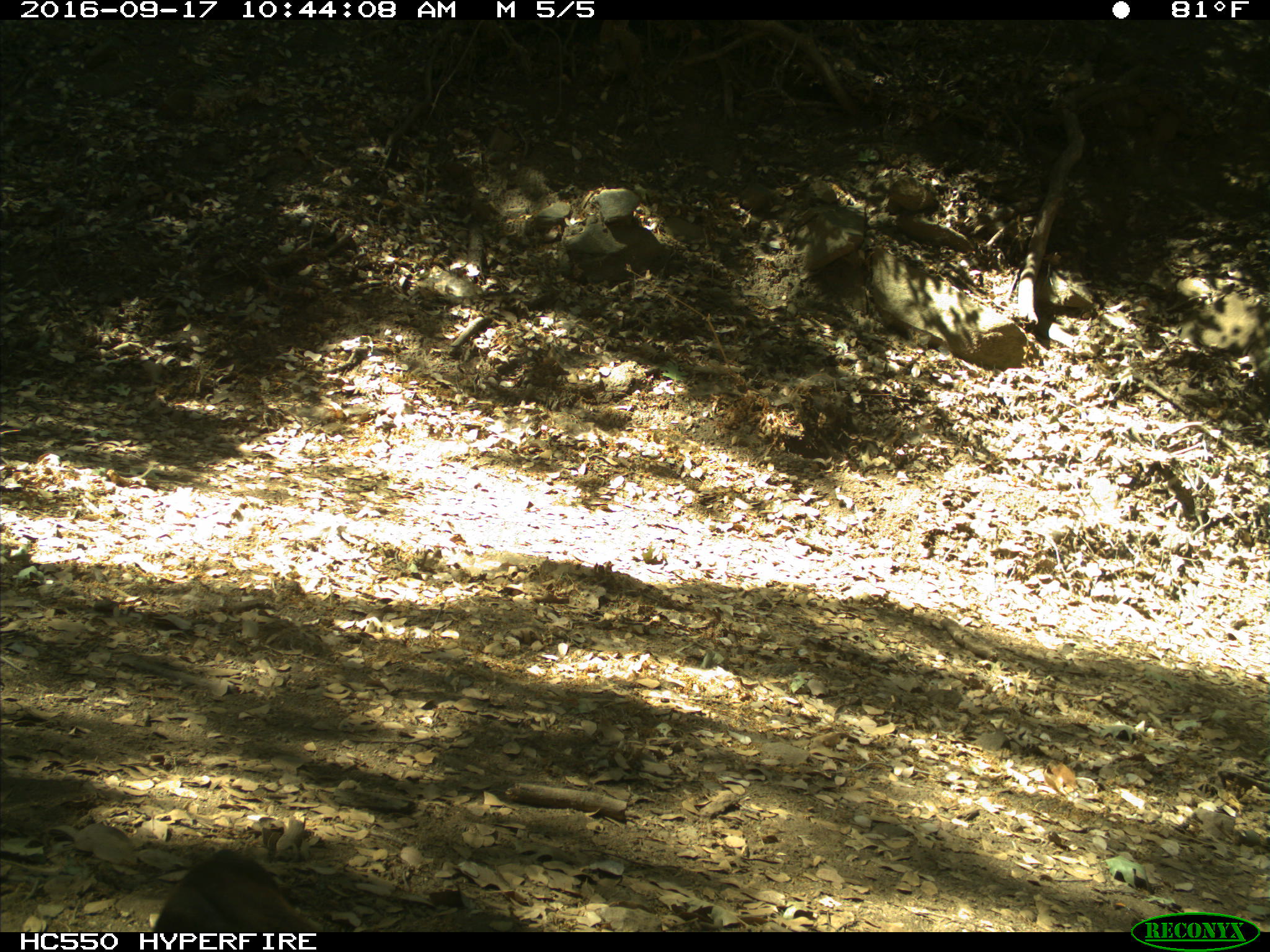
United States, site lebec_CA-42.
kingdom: Animalia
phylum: Chordata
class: Mammalia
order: Carnivora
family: Ursidae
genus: Ursus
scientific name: Ursus americanus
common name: american black bear